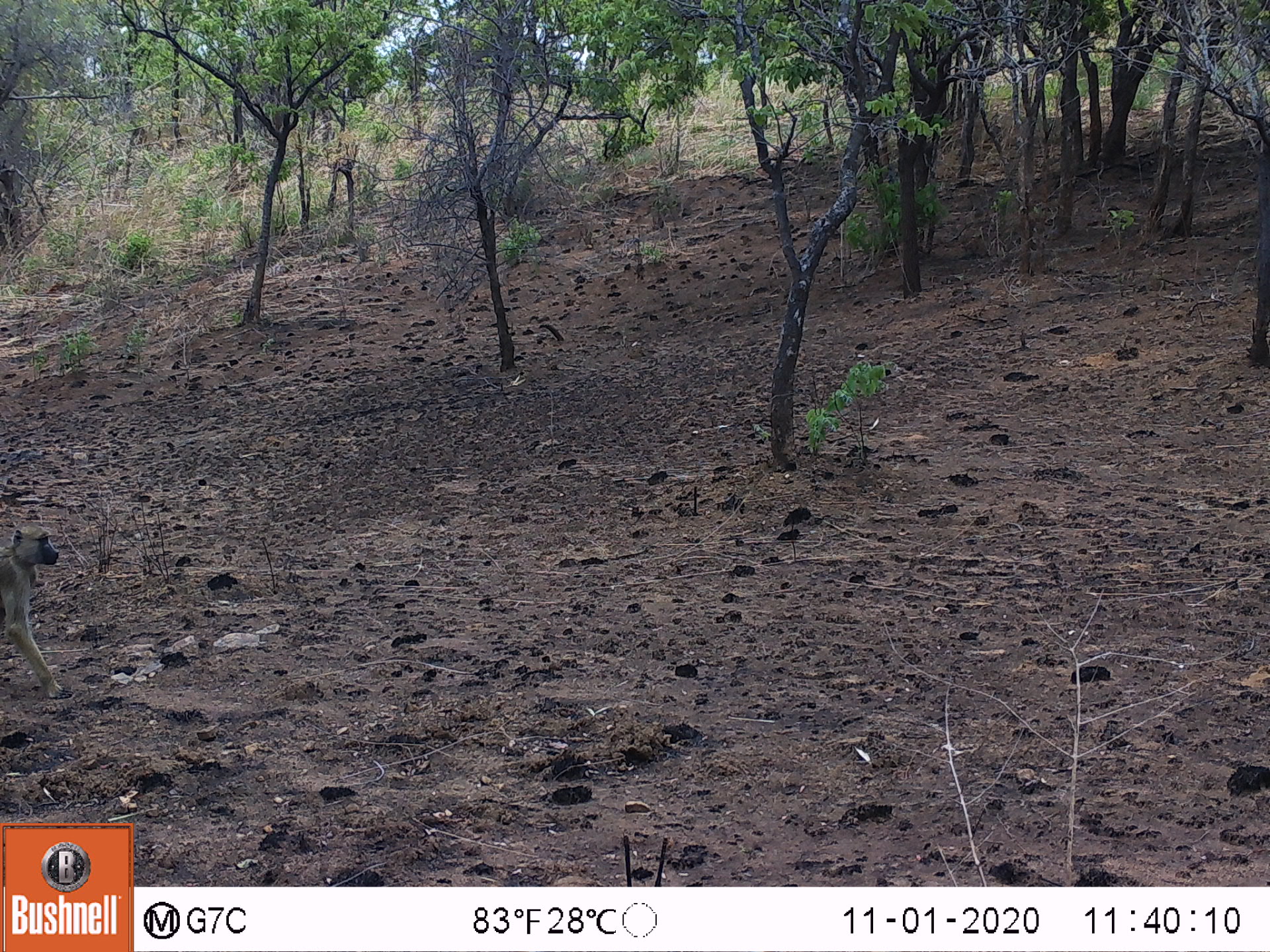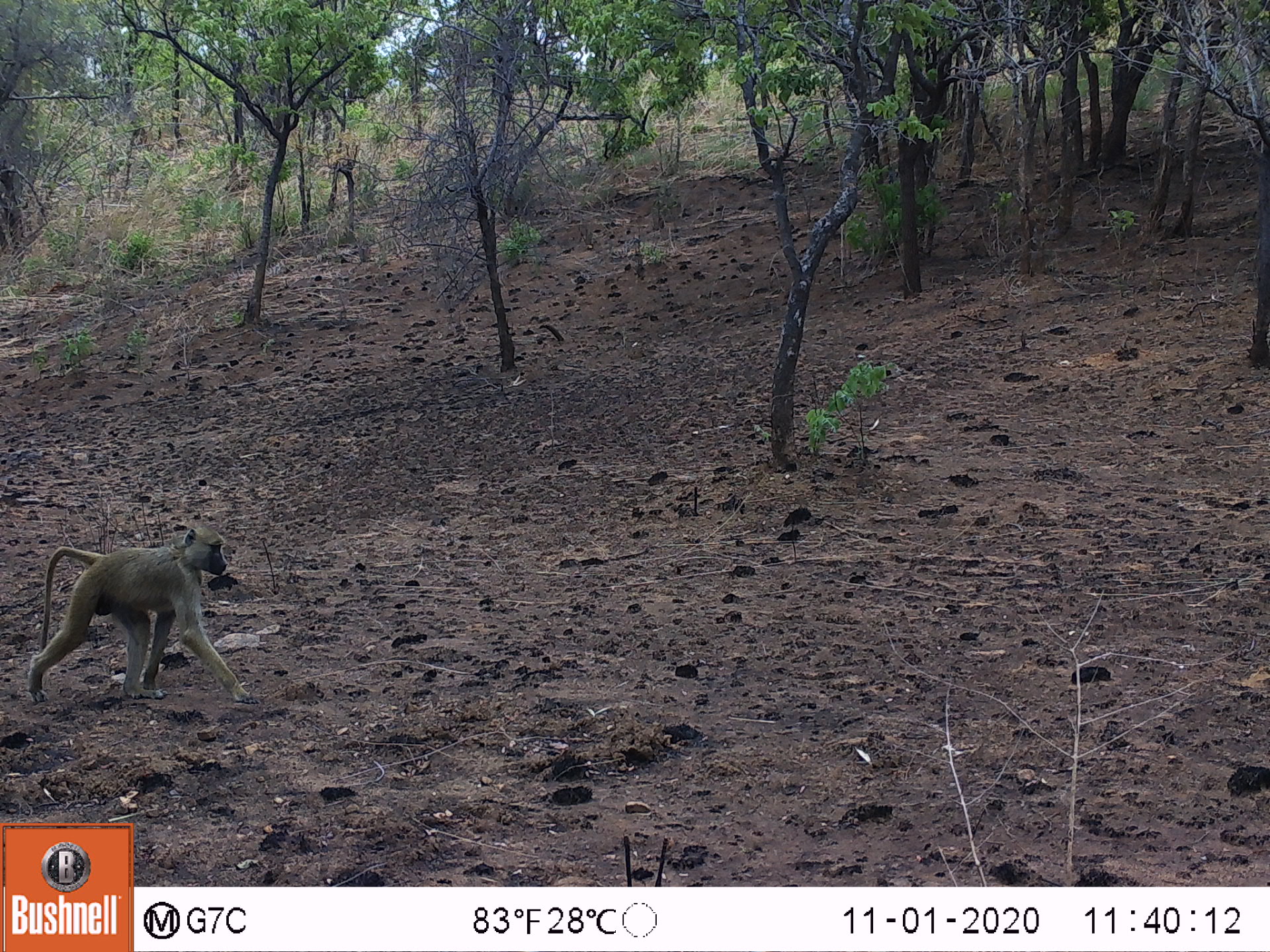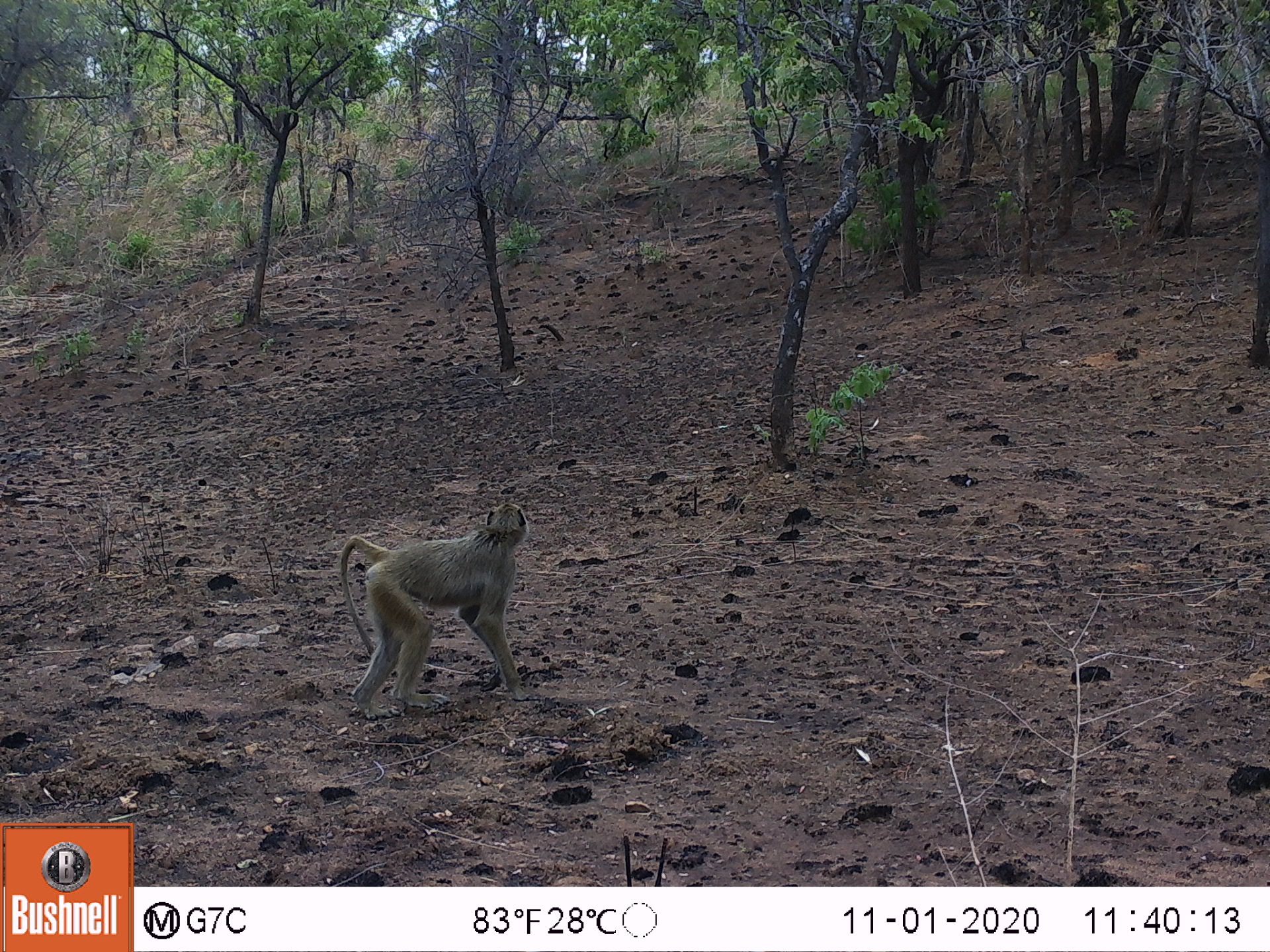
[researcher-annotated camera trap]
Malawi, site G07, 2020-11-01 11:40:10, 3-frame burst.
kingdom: Animalia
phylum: Chordata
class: Mammalia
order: Primates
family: Cercopithecidae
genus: Papio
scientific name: Papio cynocephalus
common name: yellow baboon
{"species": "yellow baboon (Papio cynocephalus)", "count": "1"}